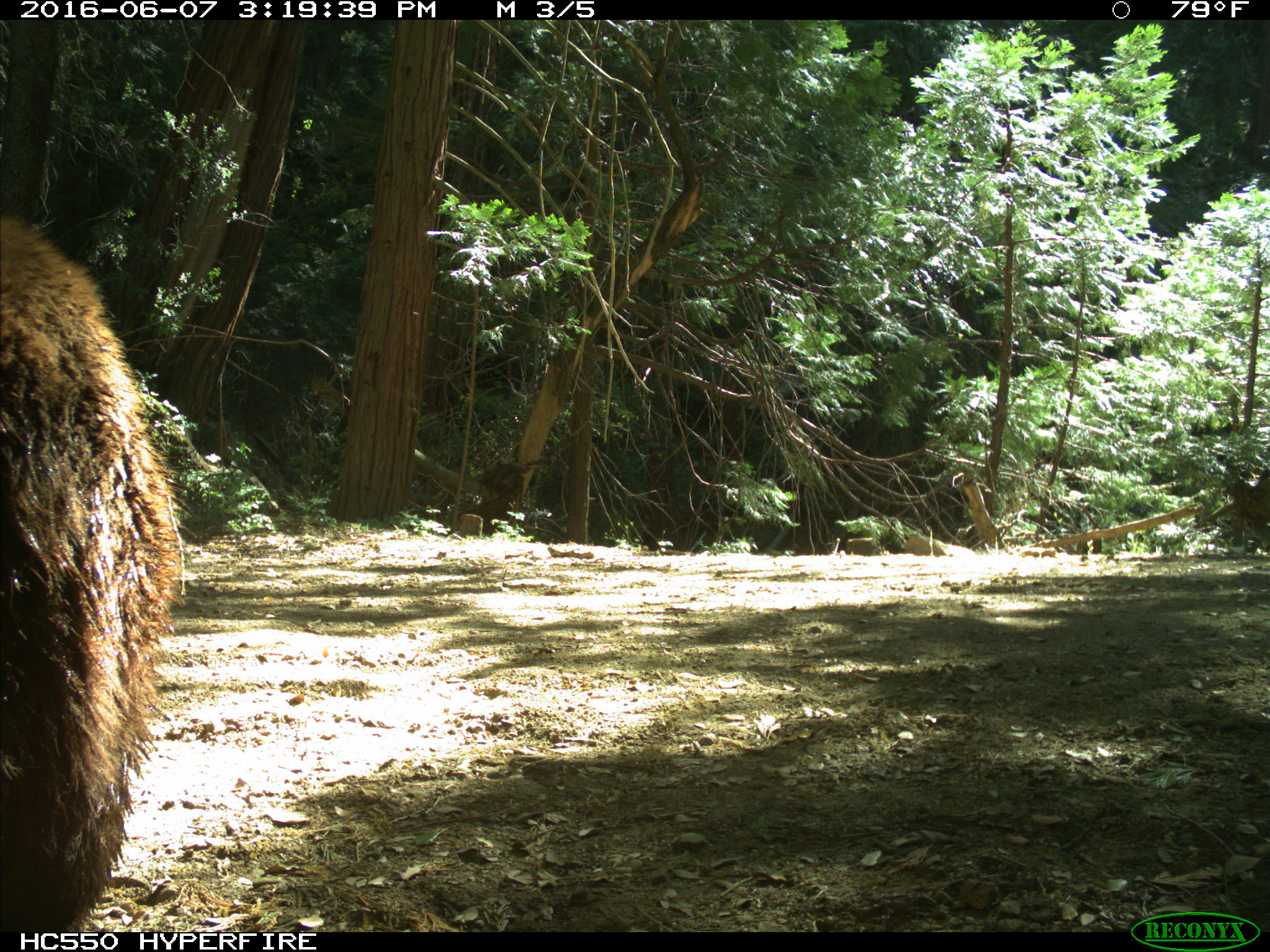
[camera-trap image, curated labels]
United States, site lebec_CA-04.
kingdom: Animalia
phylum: Chordata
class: Mammalia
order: Carnivora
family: Ursidae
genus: Ursus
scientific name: Ursus americanus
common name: american black bear